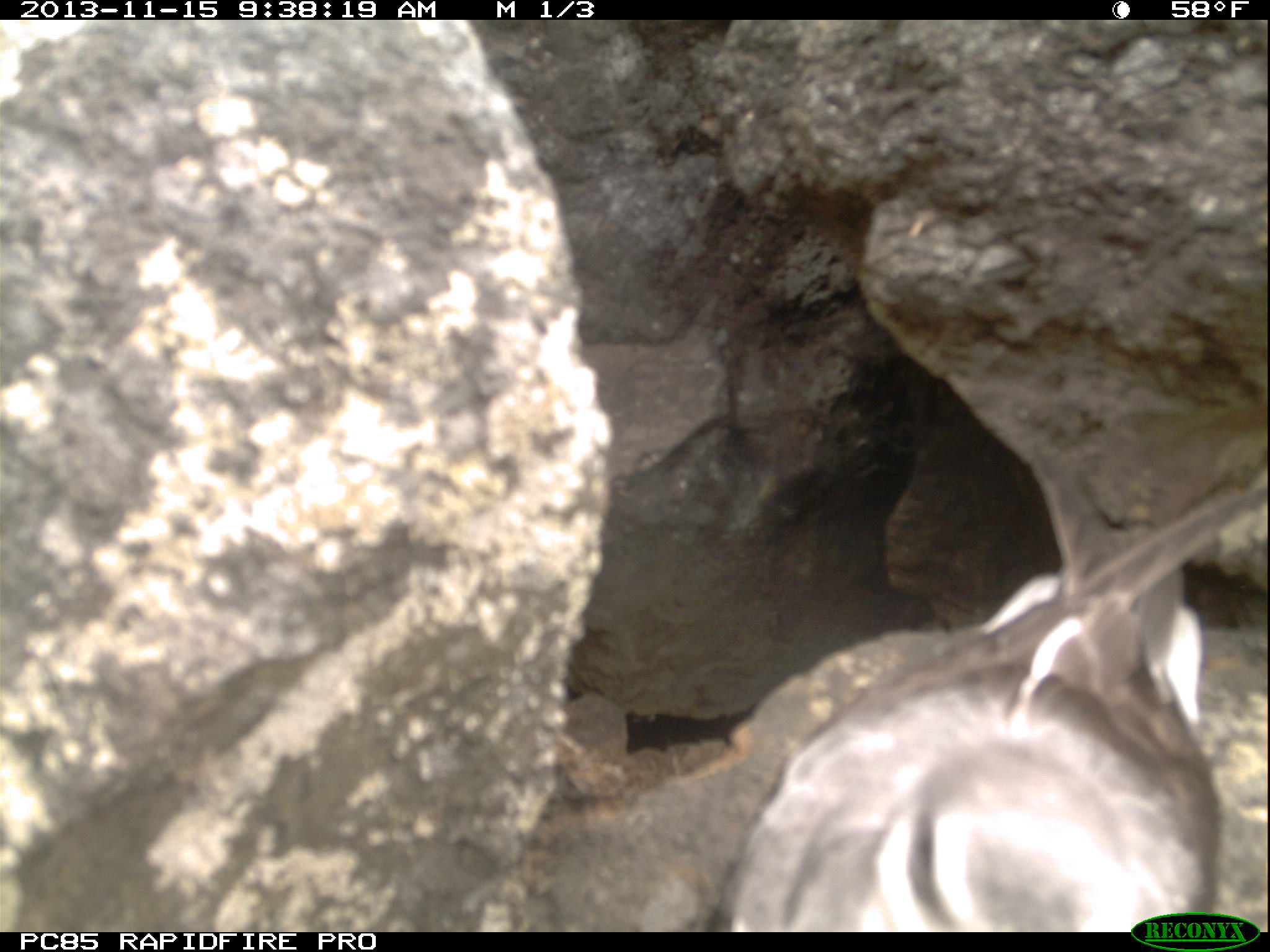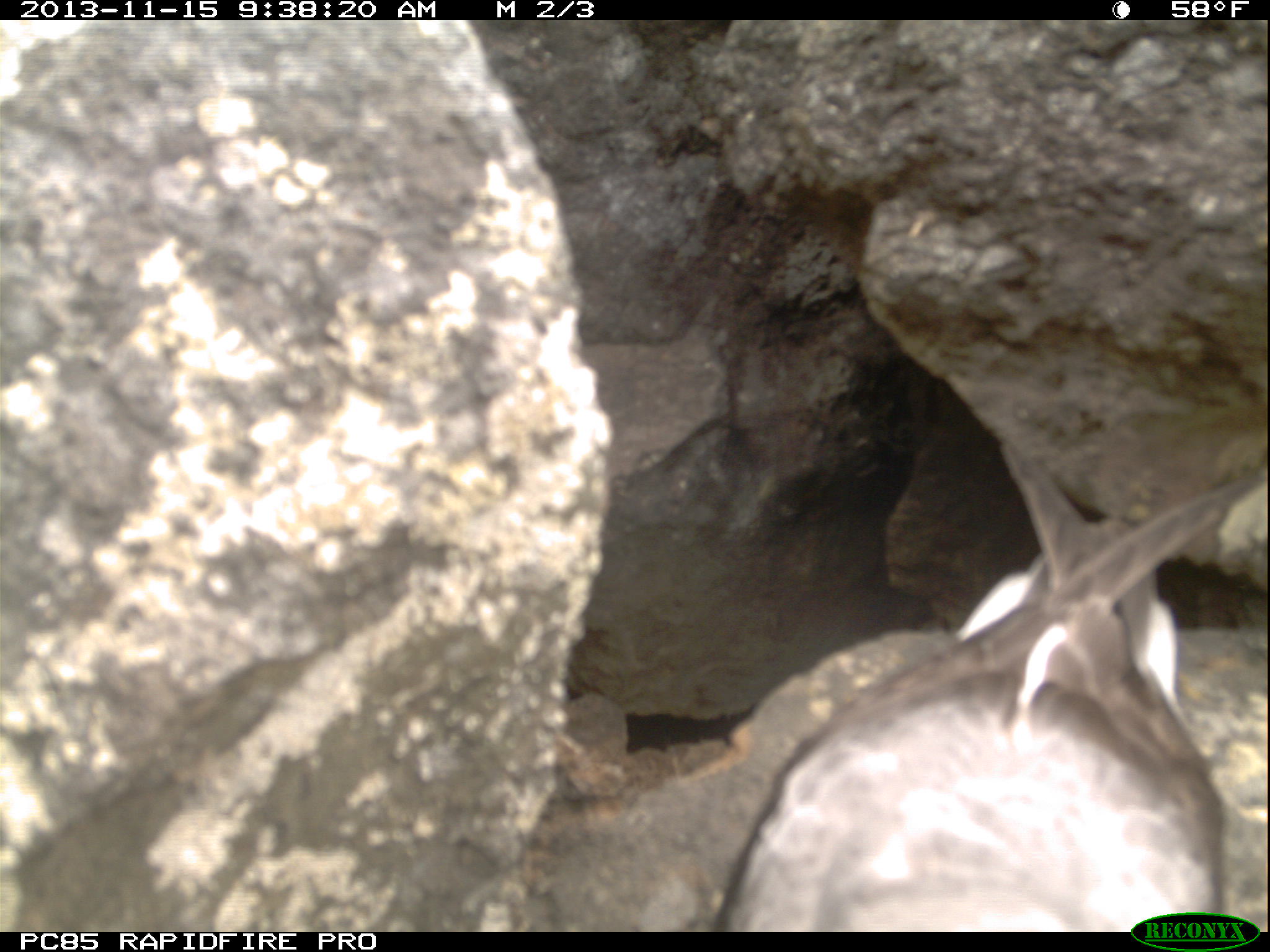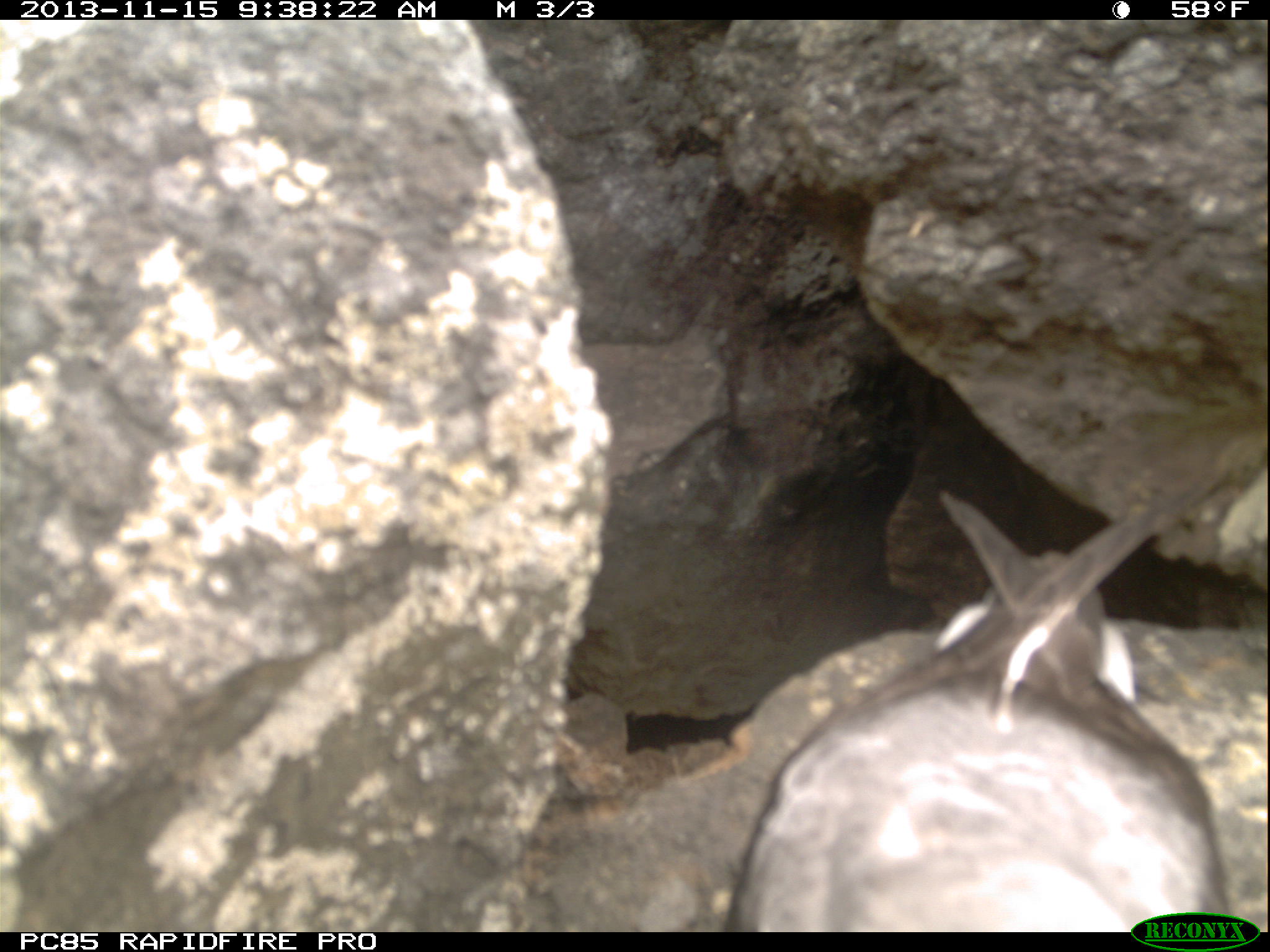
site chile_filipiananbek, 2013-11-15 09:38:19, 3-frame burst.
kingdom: Animalia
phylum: Chordata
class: Aves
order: Procellariiformes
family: Procellariidae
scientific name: Procellariidae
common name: petrel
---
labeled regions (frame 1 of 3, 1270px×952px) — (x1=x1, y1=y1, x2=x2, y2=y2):
petrel: (x1=712, y1=462, x2=1260, y2=929)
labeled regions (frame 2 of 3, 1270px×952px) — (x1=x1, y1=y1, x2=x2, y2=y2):
petrel: (x1=704, y1=459, x2=1263, y2=928)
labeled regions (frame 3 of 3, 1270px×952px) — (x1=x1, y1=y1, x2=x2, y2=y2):
petrel: (x1=739, y1=456, x2=1255, y2=927)